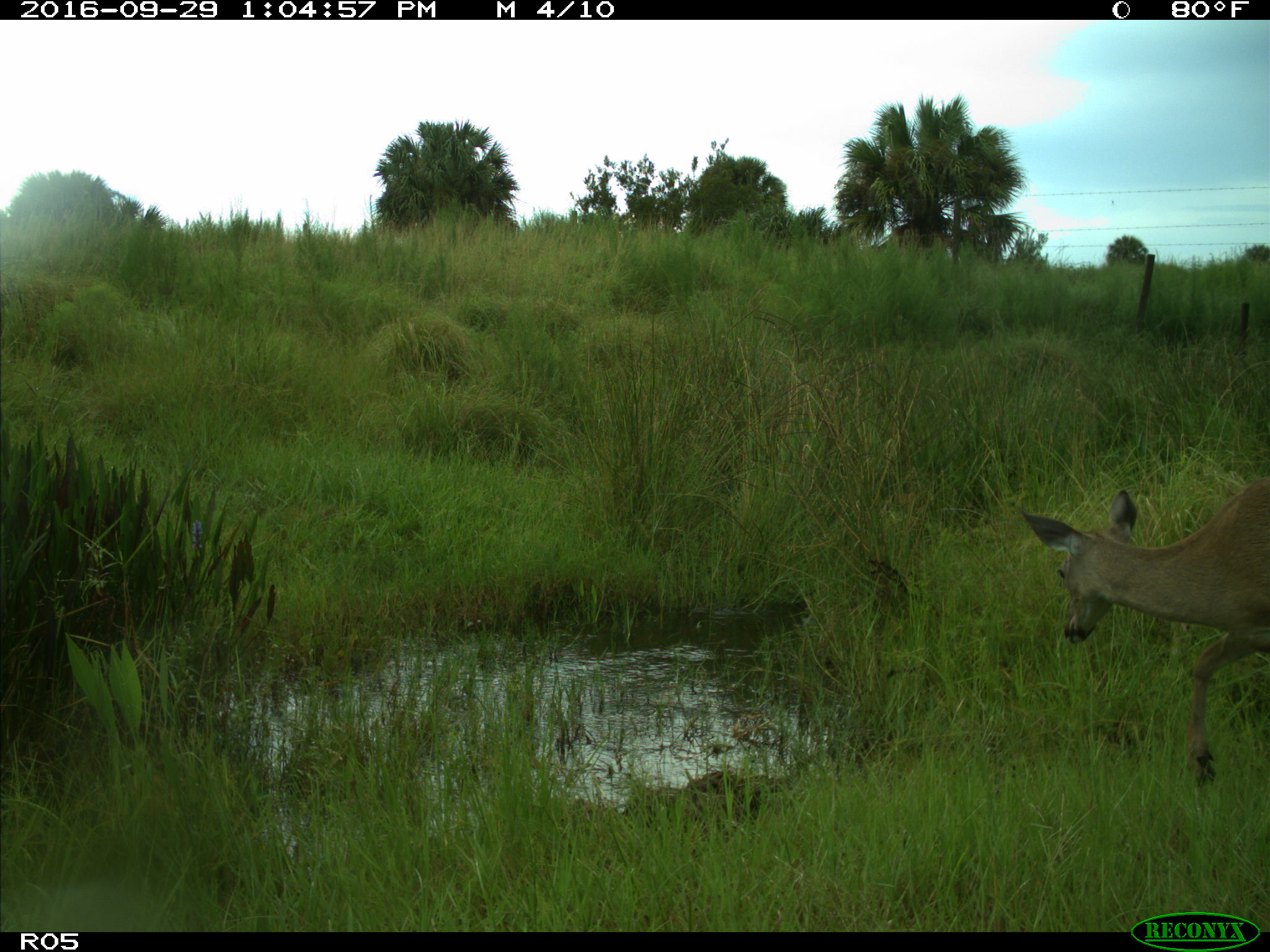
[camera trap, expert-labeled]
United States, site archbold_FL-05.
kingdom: Animalia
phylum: Chordata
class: Mammalia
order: Artiodactyla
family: Cervidae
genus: Odocoileus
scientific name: Odocoileus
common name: deer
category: unidentified deer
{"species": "unidentified deer (deer) (Odocoileus)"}